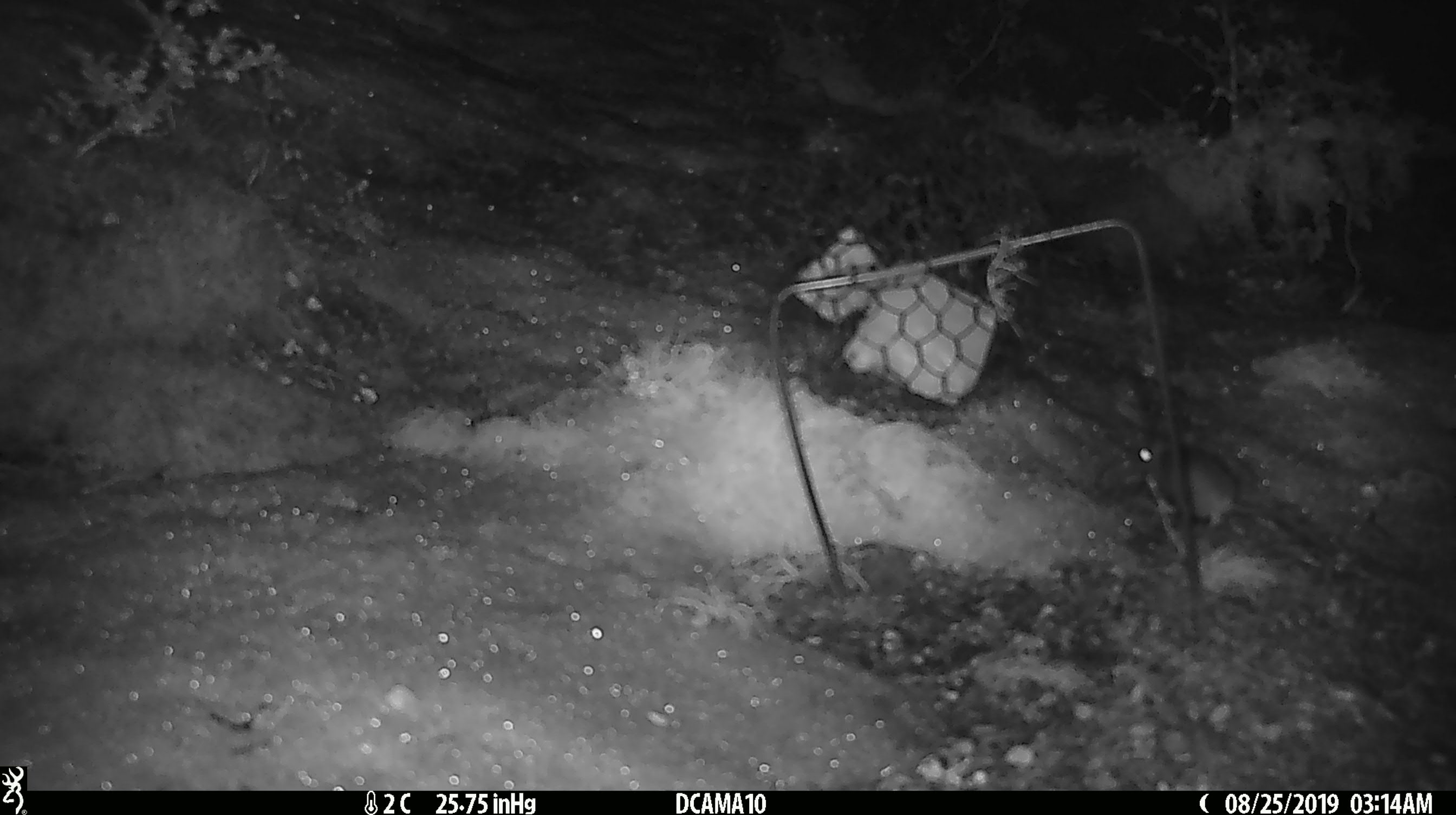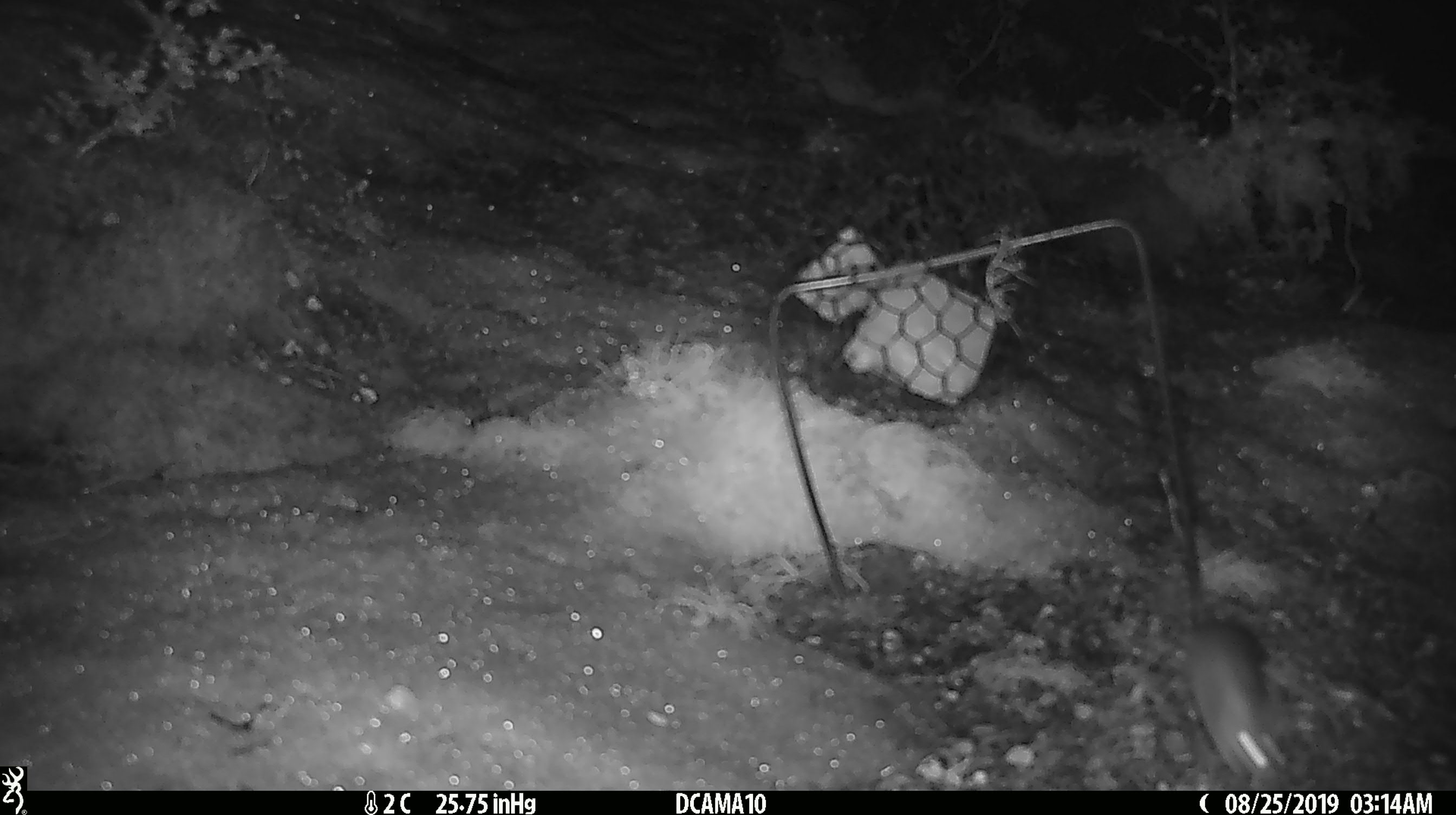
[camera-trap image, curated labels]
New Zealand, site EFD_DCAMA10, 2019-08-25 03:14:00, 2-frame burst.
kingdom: Animalia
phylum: Chordata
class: Mammalia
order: Rodentia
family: Muridae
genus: Mus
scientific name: Mus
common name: mouse